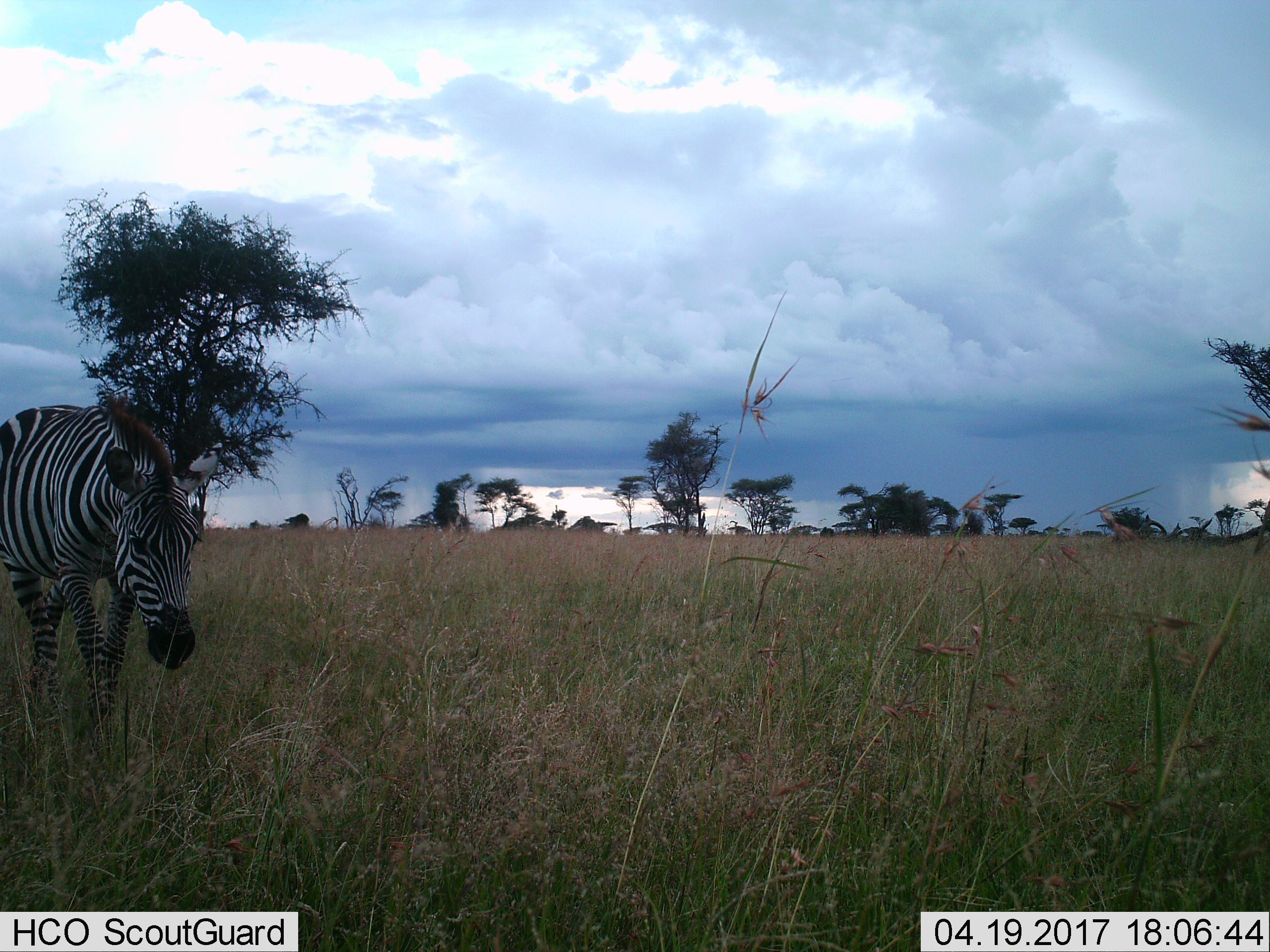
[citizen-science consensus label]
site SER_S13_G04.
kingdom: Animalia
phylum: Chordata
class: Mammalia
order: Perissodactyla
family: Equidae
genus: Equus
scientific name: Equus quagga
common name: plains zebra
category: zebraplains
Zebraplains (plains zebra) (Equus quagga), count 1. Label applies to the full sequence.